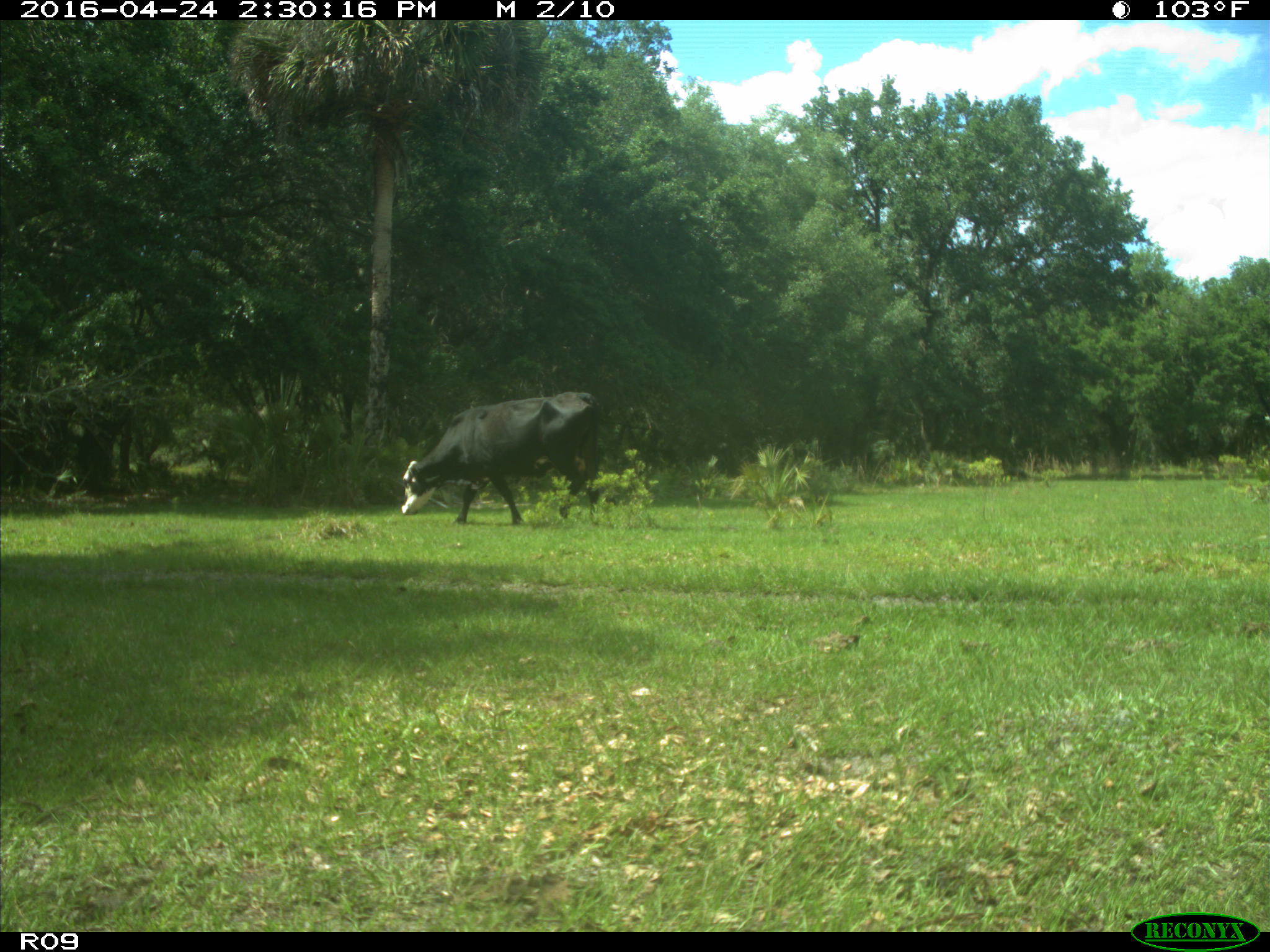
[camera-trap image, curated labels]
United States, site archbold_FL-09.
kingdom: Animalia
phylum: Chordata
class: Mammalia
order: Artiodactyla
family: Bovidae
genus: Bos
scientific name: Bos taurus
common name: domestic cow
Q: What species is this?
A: Bos taurus (domestic cow).